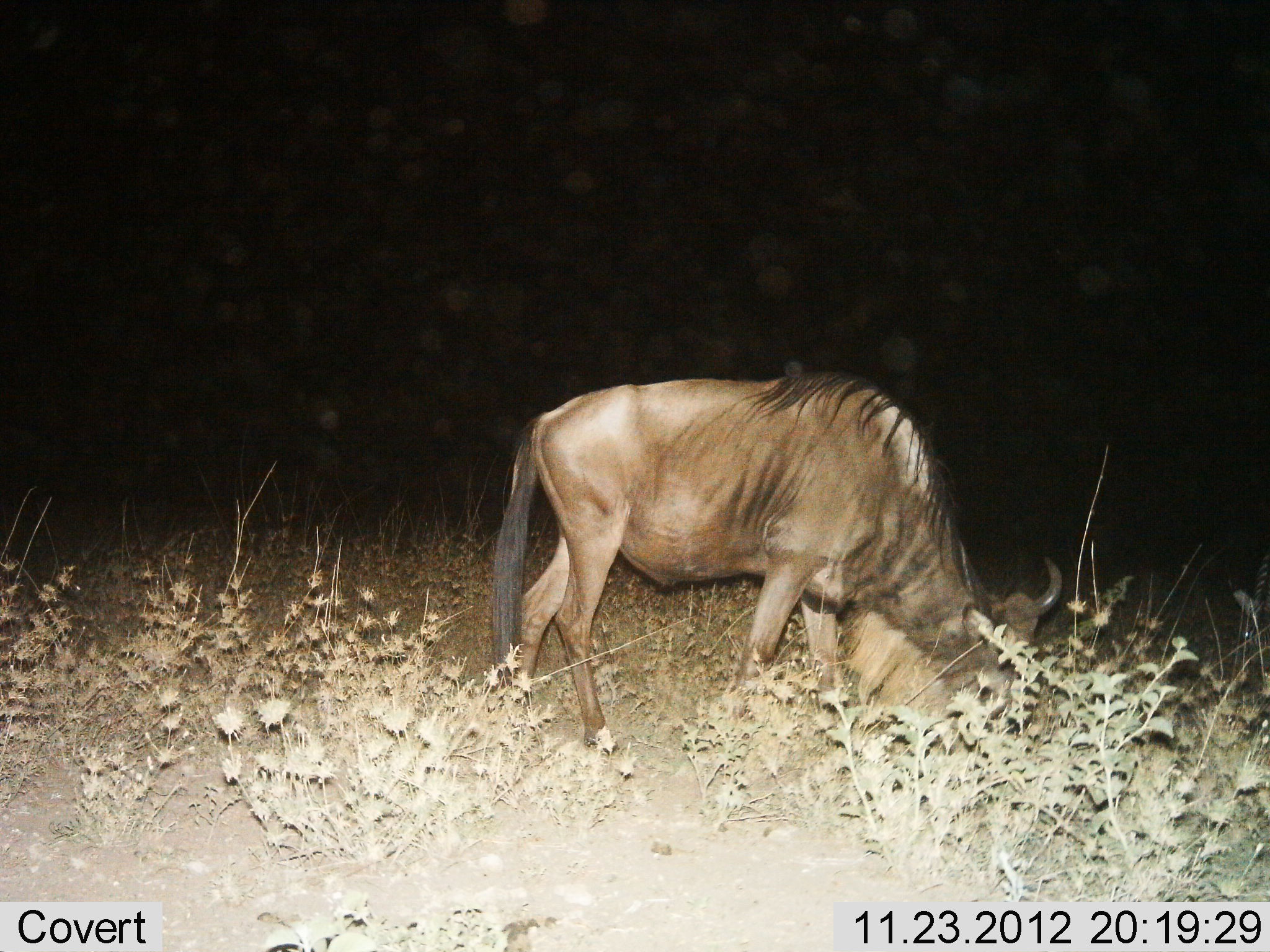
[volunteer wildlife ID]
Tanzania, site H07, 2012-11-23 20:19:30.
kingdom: Animalia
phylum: Chordata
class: Mammalia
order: Artiodactyla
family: Bovidae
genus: Connochaetes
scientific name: Connochaetes taurinus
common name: blue wildebeest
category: wildebeest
Wildebeest (blue wildebeest) (Connochaetes taurinus), count 1. Behavior (volunteer vote fractions): standing 0%, resting 0%, moving 0%, interacting 0%. Young present (vote fraction): 0%. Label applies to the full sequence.